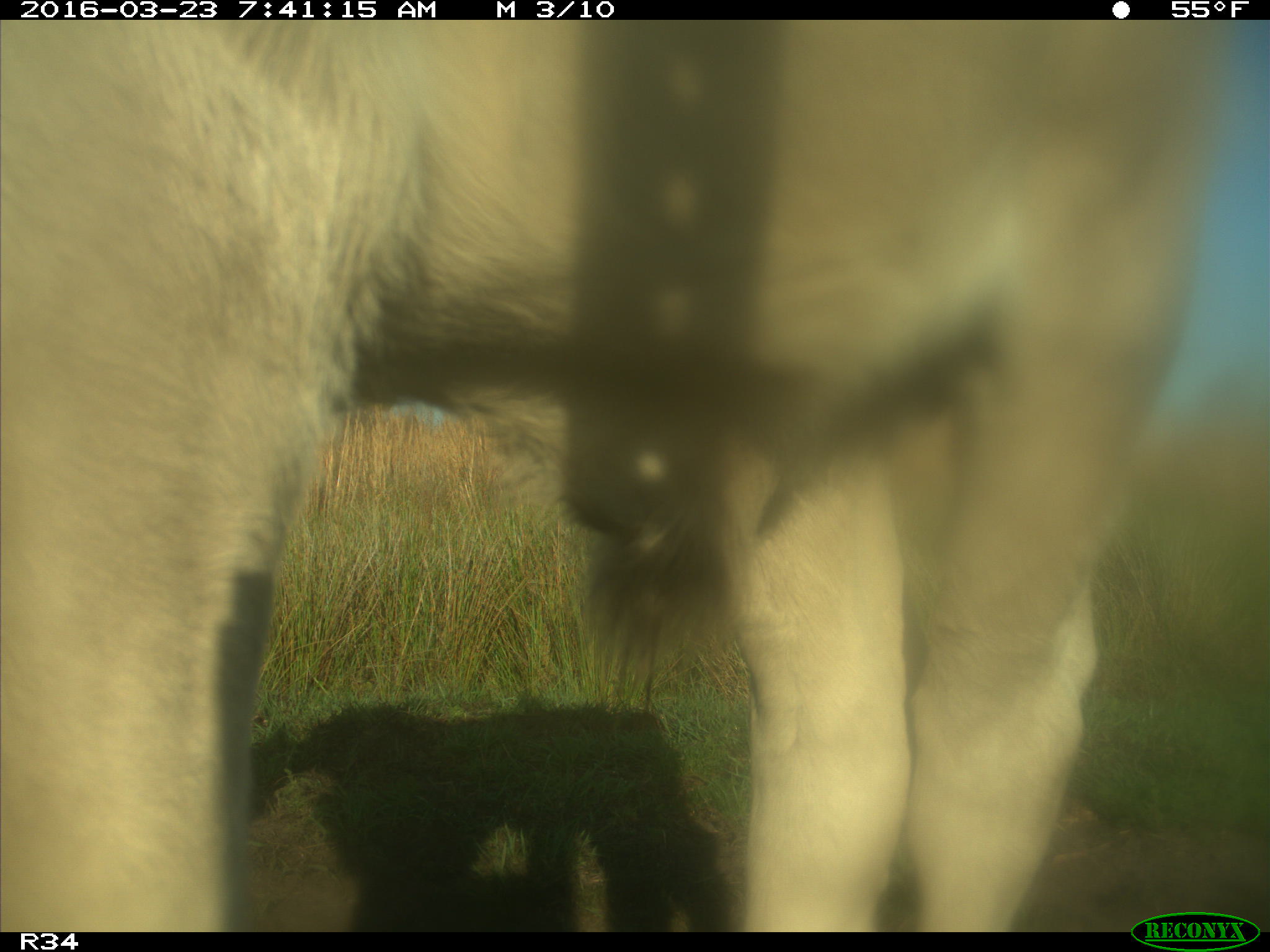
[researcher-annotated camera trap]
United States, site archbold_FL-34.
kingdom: Animalia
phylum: Chordata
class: Mammalia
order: Artiodactyla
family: Bovidae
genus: Bos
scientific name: Bos taurus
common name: domestic cow